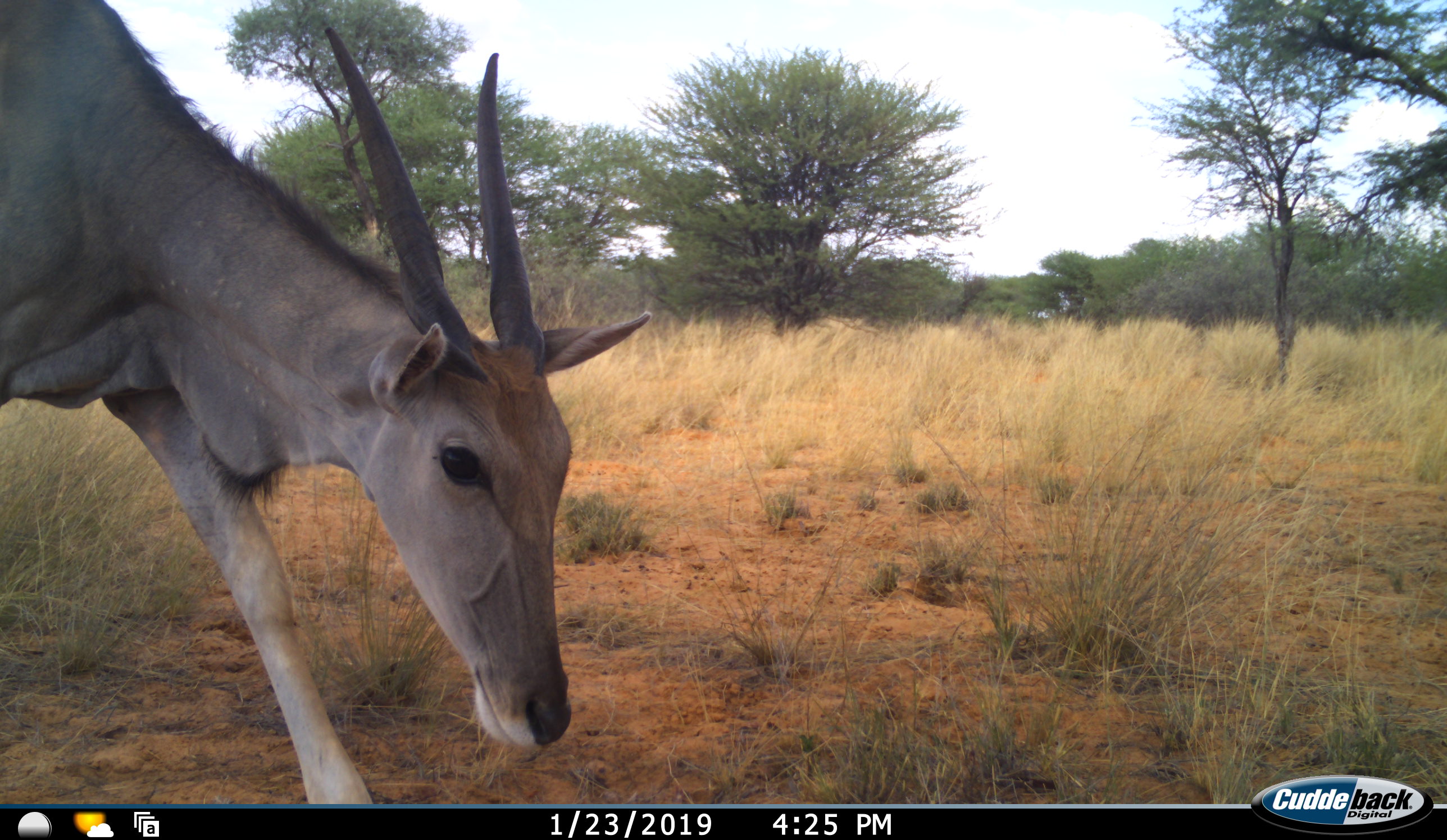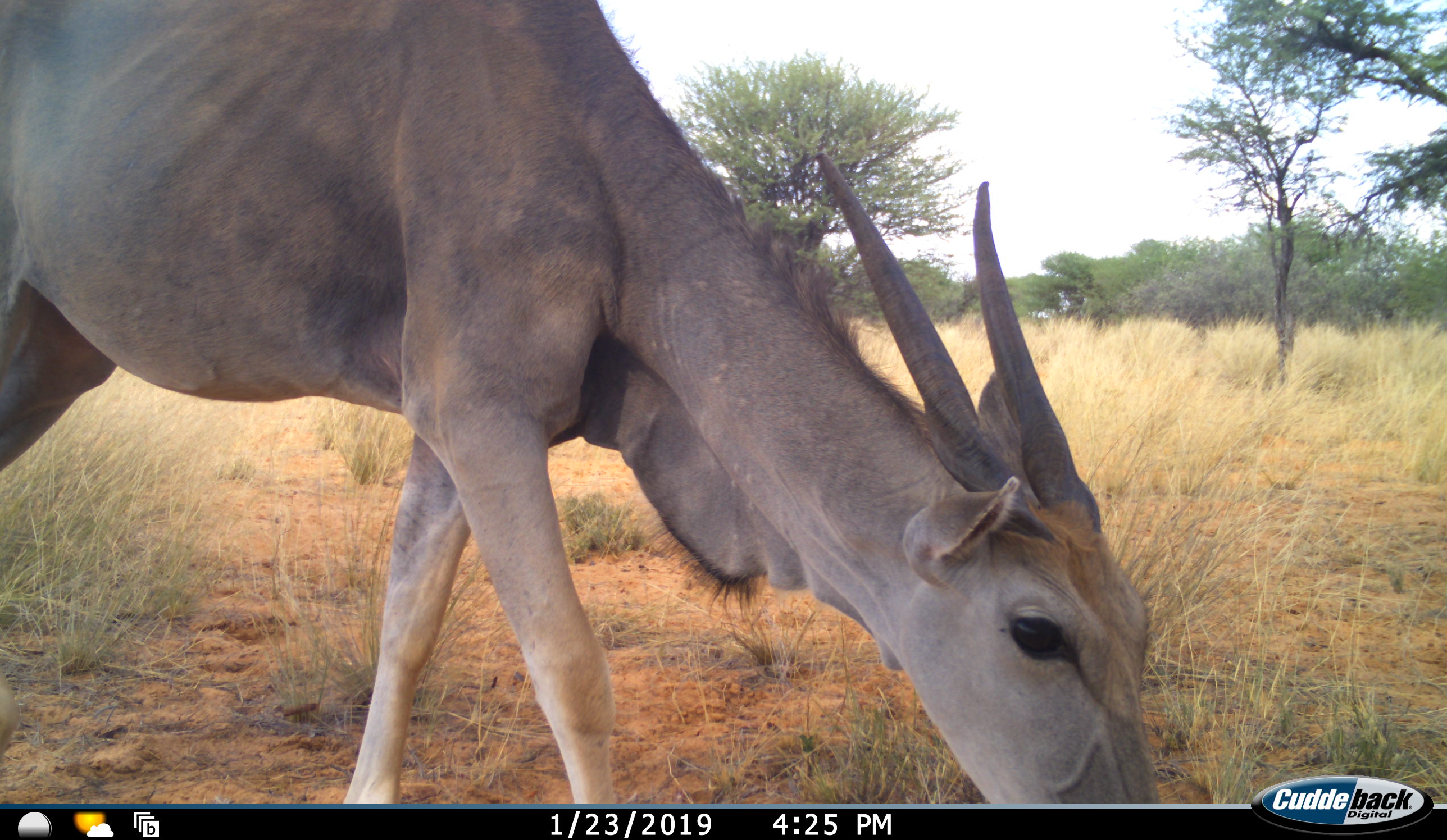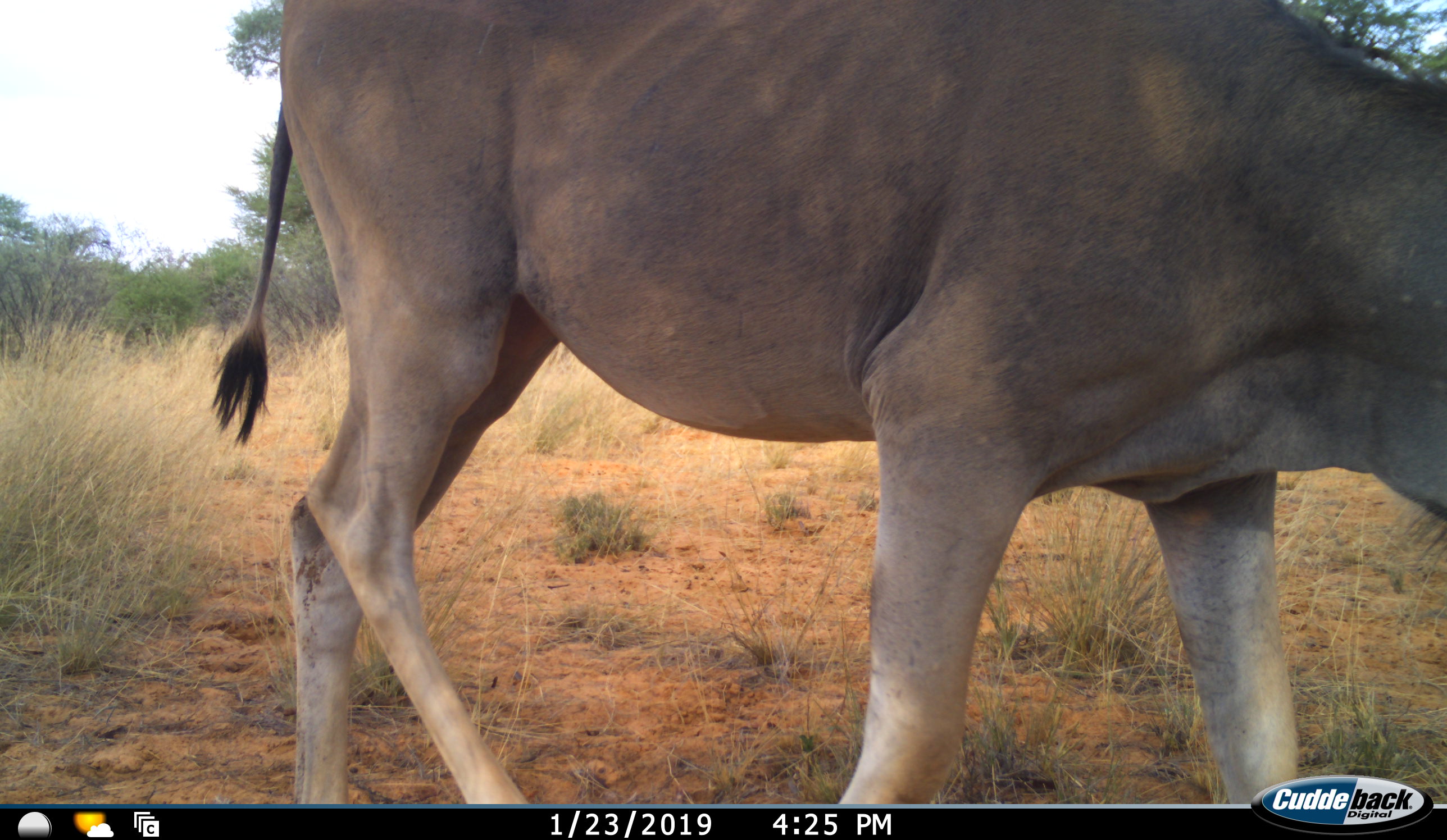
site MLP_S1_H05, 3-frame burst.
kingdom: Animalia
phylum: Chordata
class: Mammalia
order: Artiodactyla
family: Bovidae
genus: Tragelaphus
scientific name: Tragelaphus oryx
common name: eland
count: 1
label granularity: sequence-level